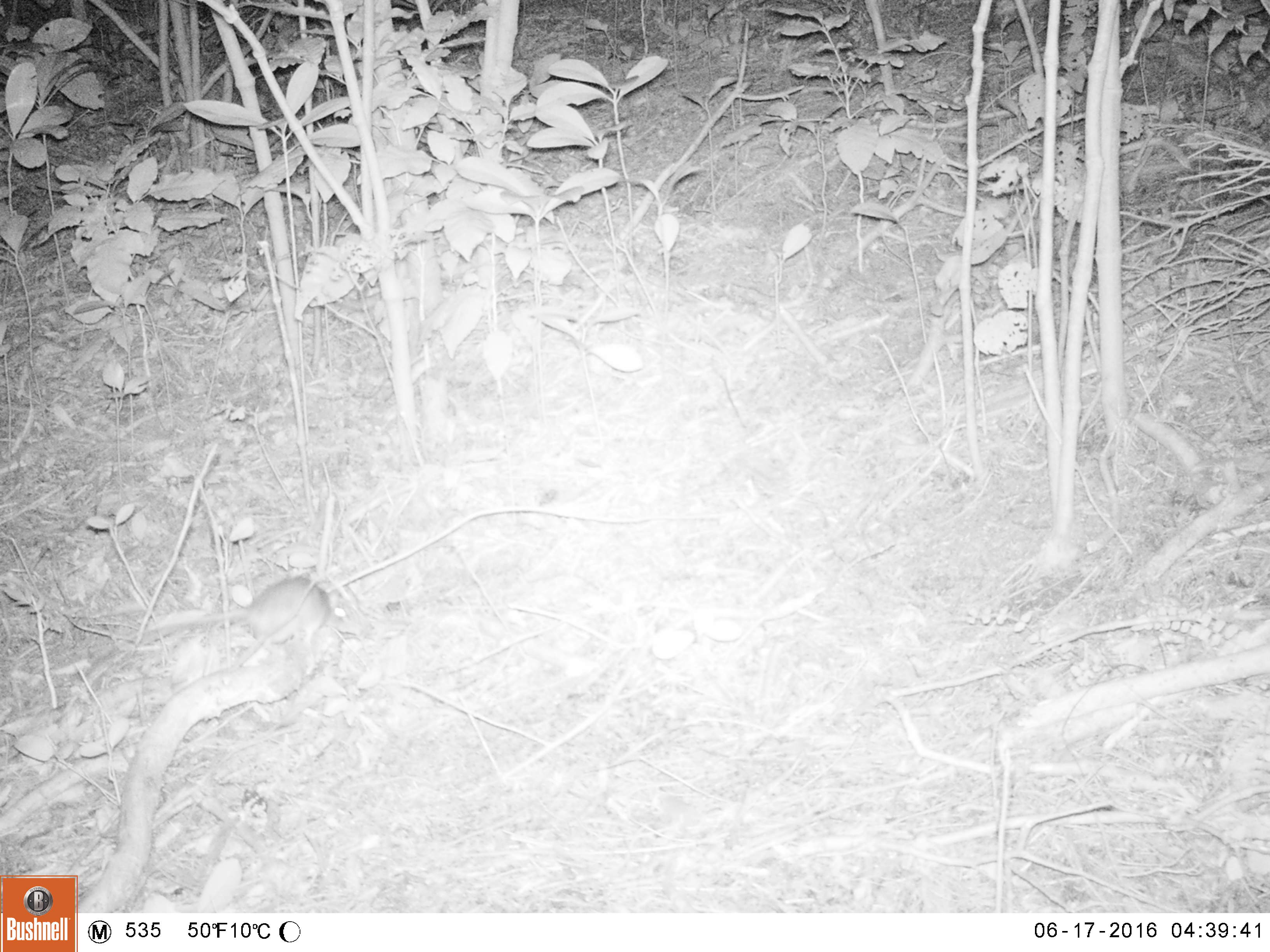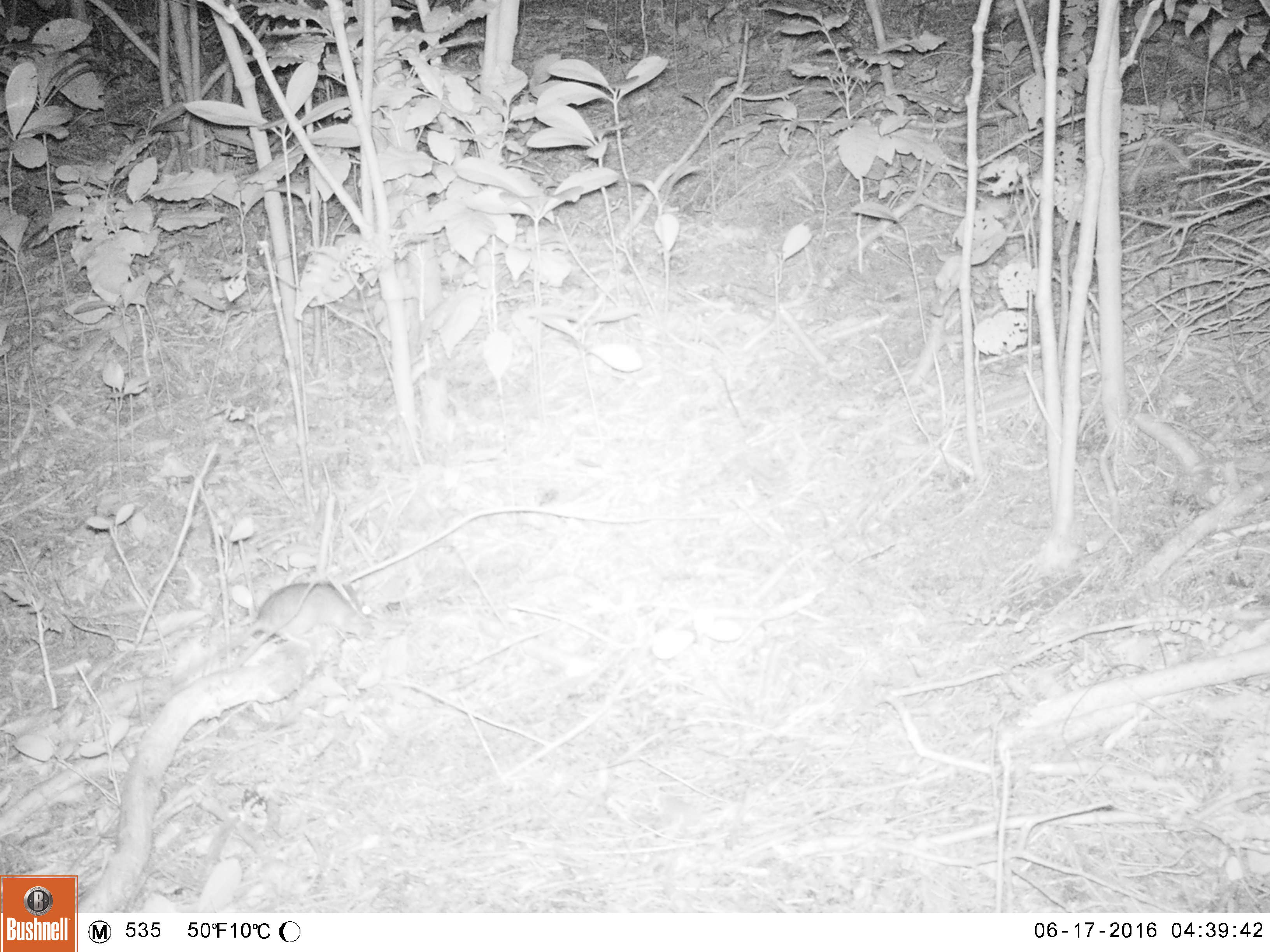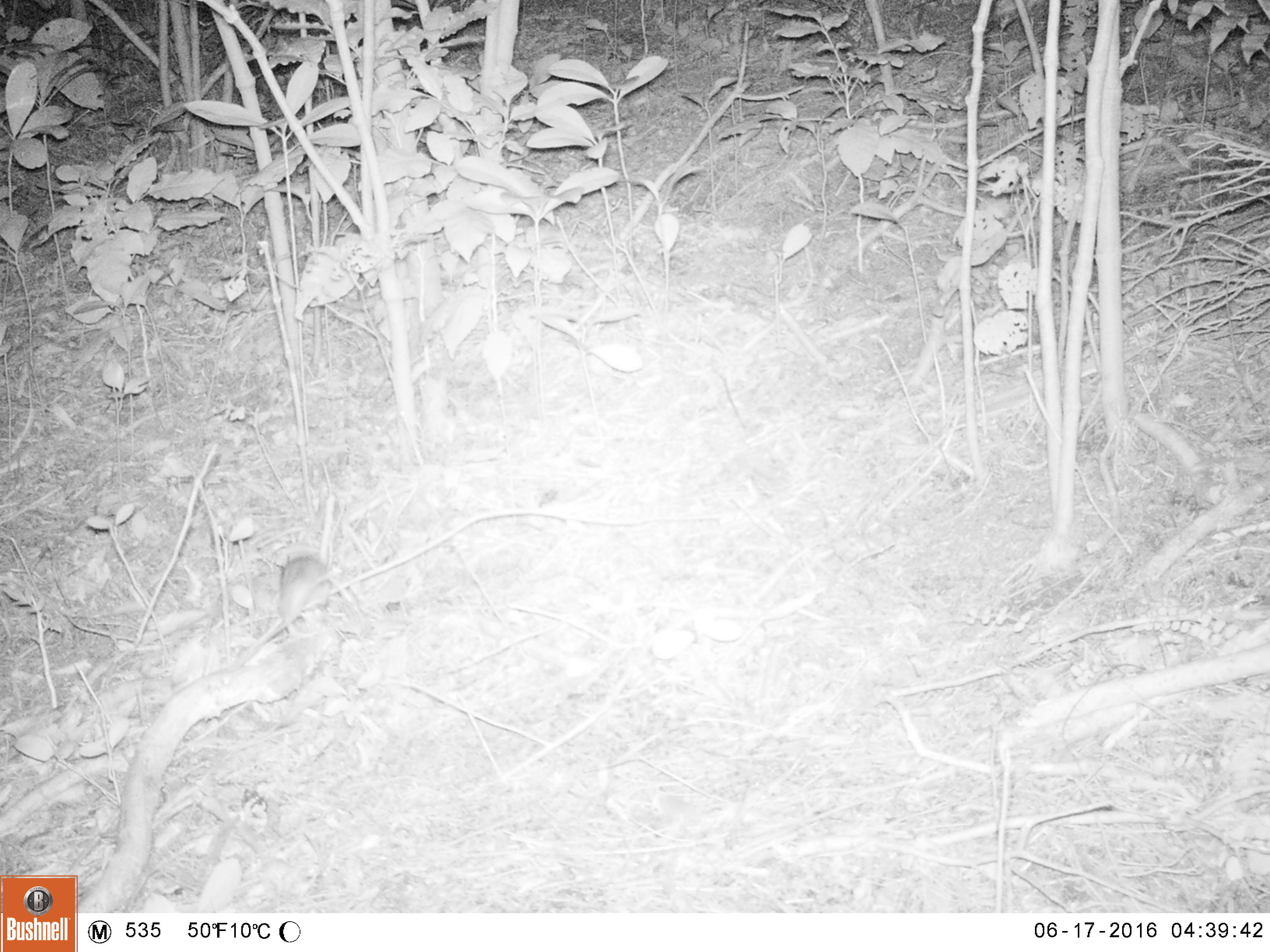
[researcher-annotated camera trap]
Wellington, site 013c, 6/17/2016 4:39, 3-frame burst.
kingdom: Animalia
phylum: Chordata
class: Mammalia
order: Rodentia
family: Muridae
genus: Rattus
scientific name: Rattus rattus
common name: ship rat